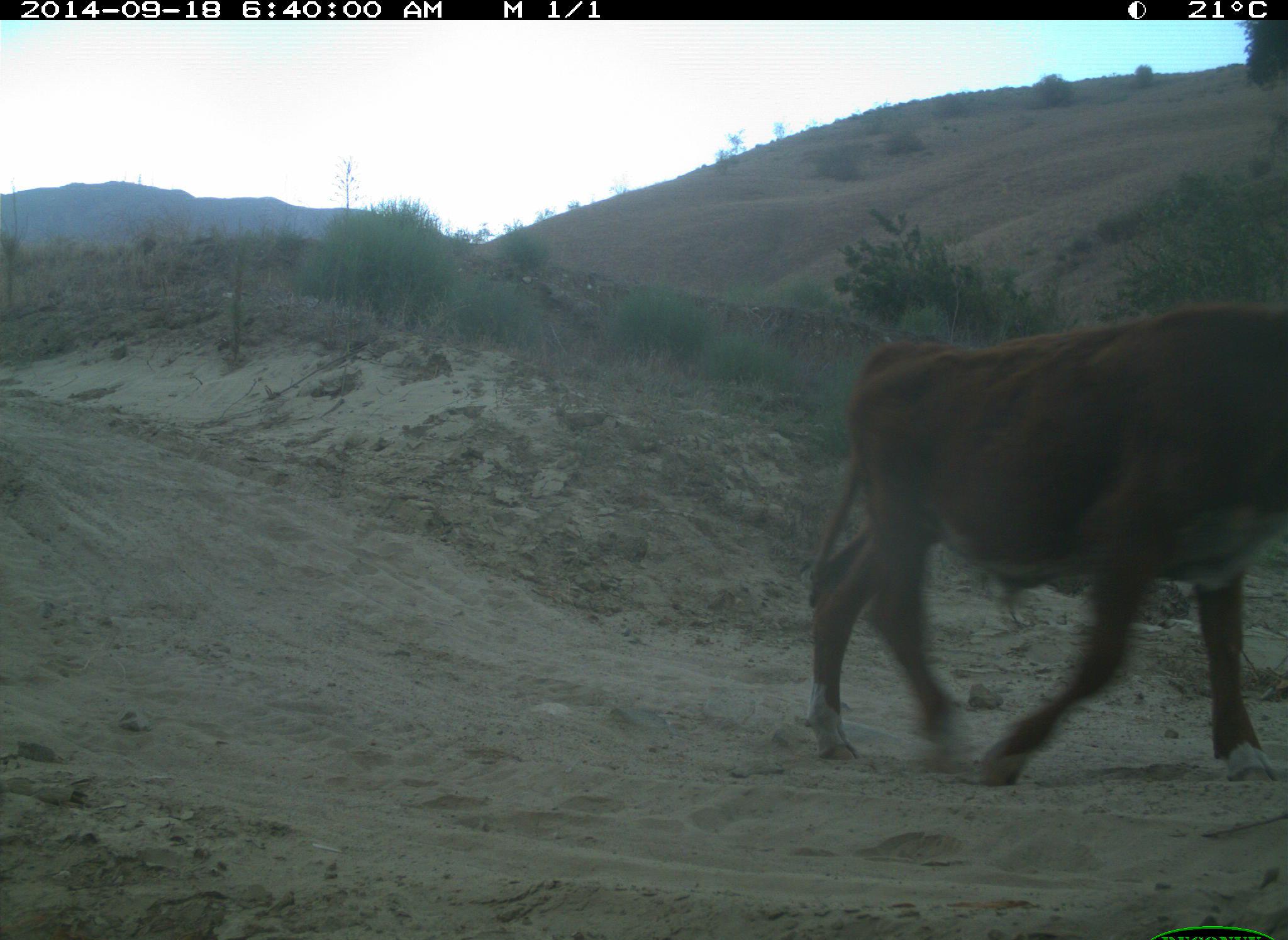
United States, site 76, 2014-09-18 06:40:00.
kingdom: Animalia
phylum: Chordata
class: Mammalia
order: Artiodactyla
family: Bovidae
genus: Bos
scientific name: Bos taurus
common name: cow